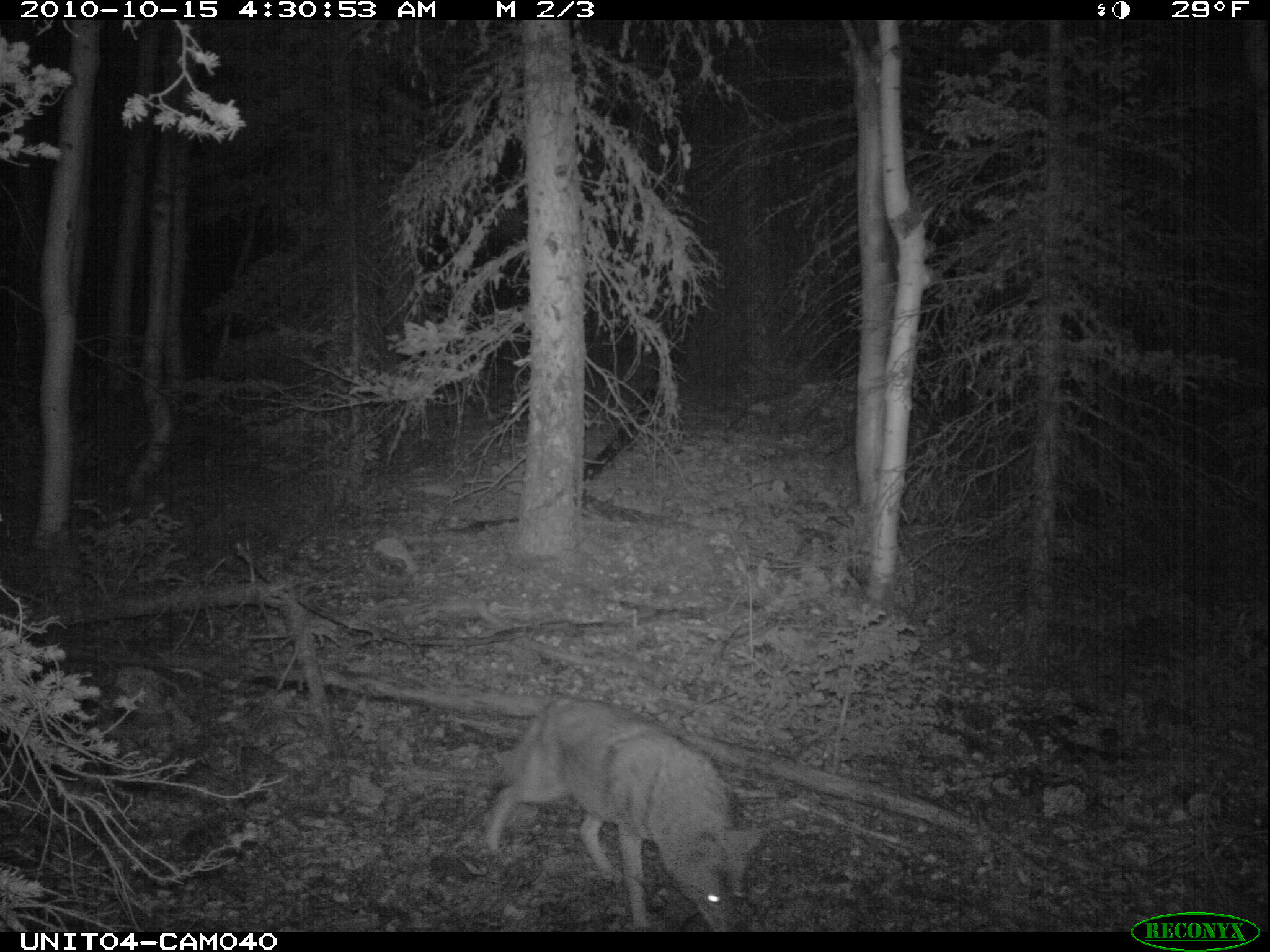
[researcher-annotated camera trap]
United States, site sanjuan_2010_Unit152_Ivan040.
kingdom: Animalia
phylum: Chordata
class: Mammalia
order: Carnivora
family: Canidae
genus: Canis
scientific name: Canis latrans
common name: coyote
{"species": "Canis latrans (coyote)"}